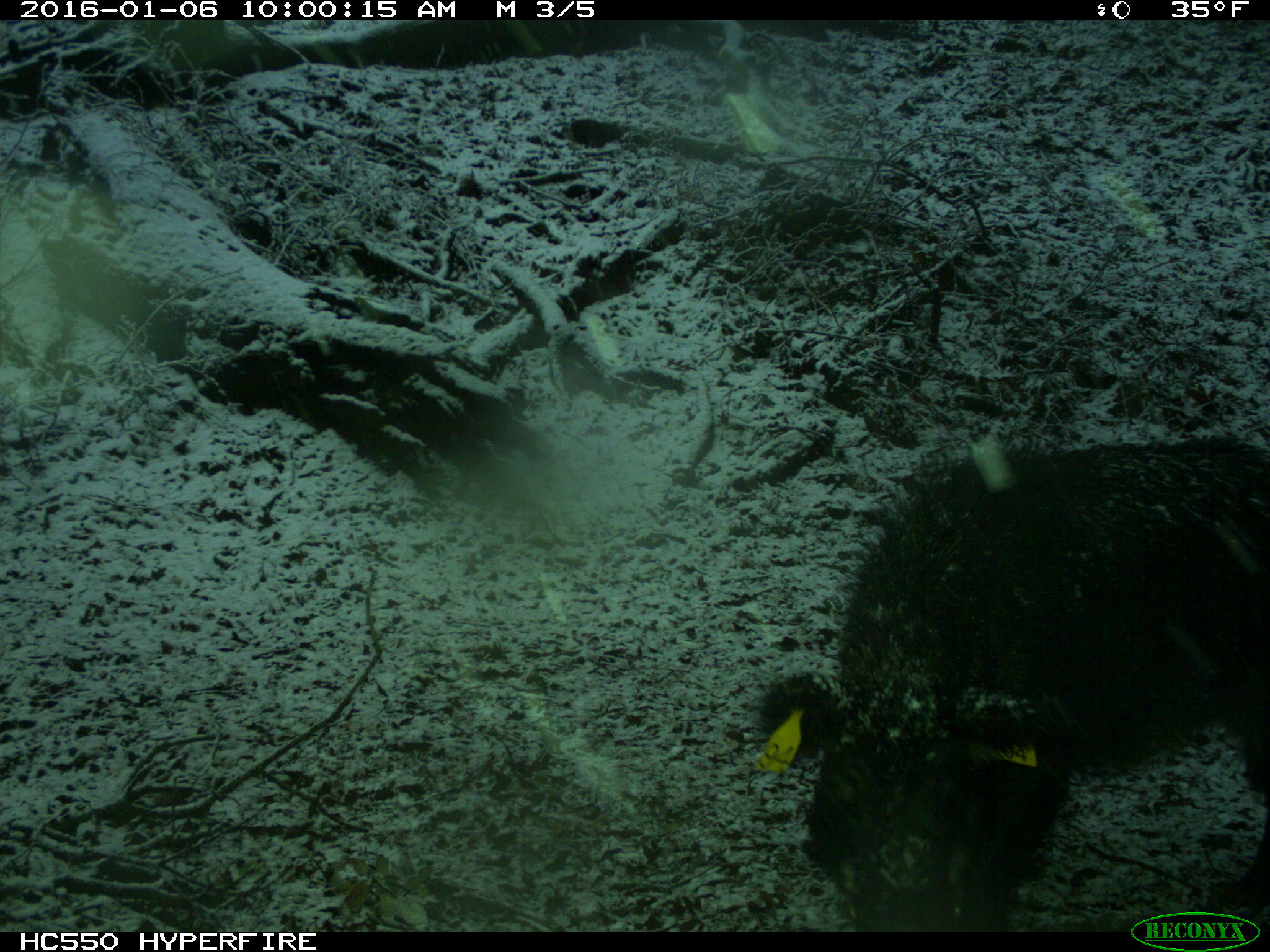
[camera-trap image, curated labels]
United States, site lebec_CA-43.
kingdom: Animalia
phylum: Chordata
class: Mammalia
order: Artiodactyla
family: Suidae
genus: Sus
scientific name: Sus scrofa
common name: wild boar